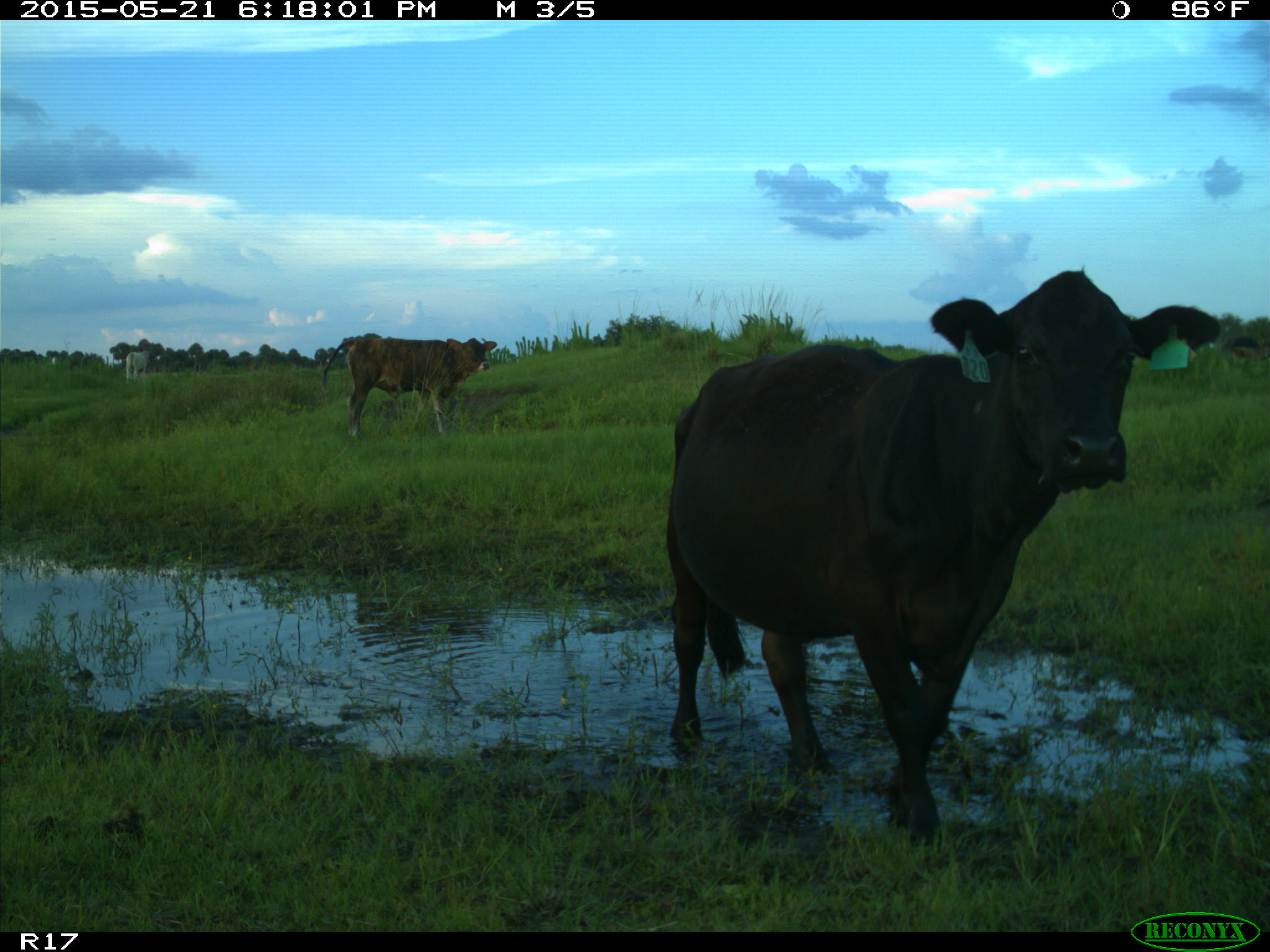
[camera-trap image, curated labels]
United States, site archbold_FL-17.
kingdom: Animalia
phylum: Chordata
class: Mammalia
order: Artiodactyla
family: Bovidae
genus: Bos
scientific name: Bos taurus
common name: domestic cow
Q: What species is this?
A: Bos taurus (domestic cow).